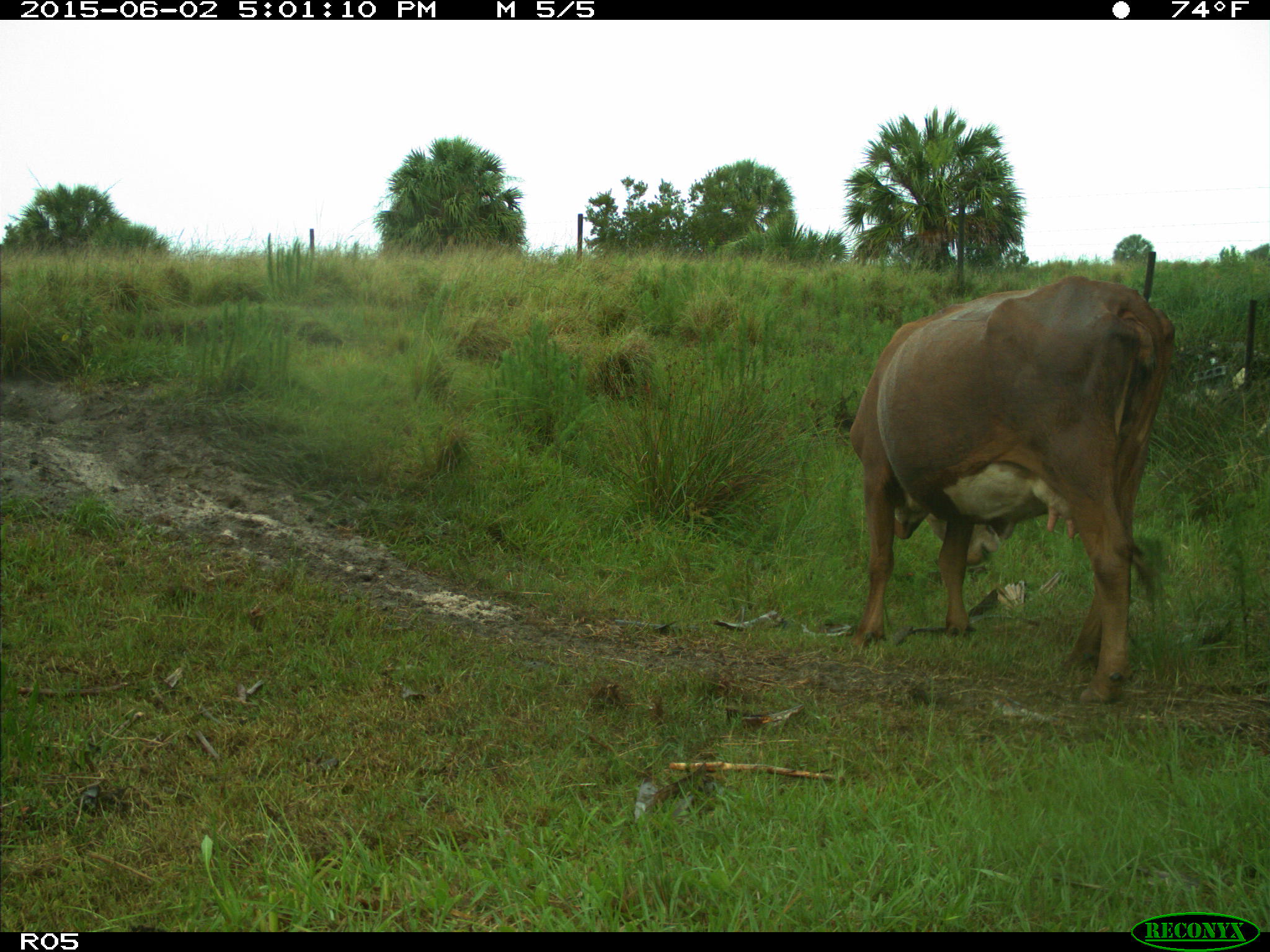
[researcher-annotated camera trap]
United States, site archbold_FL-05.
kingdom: Animalia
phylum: Chordata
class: Mammalia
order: Artiodactyla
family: Bovidae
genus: Bos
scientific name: Bos taurus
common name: domestic cow